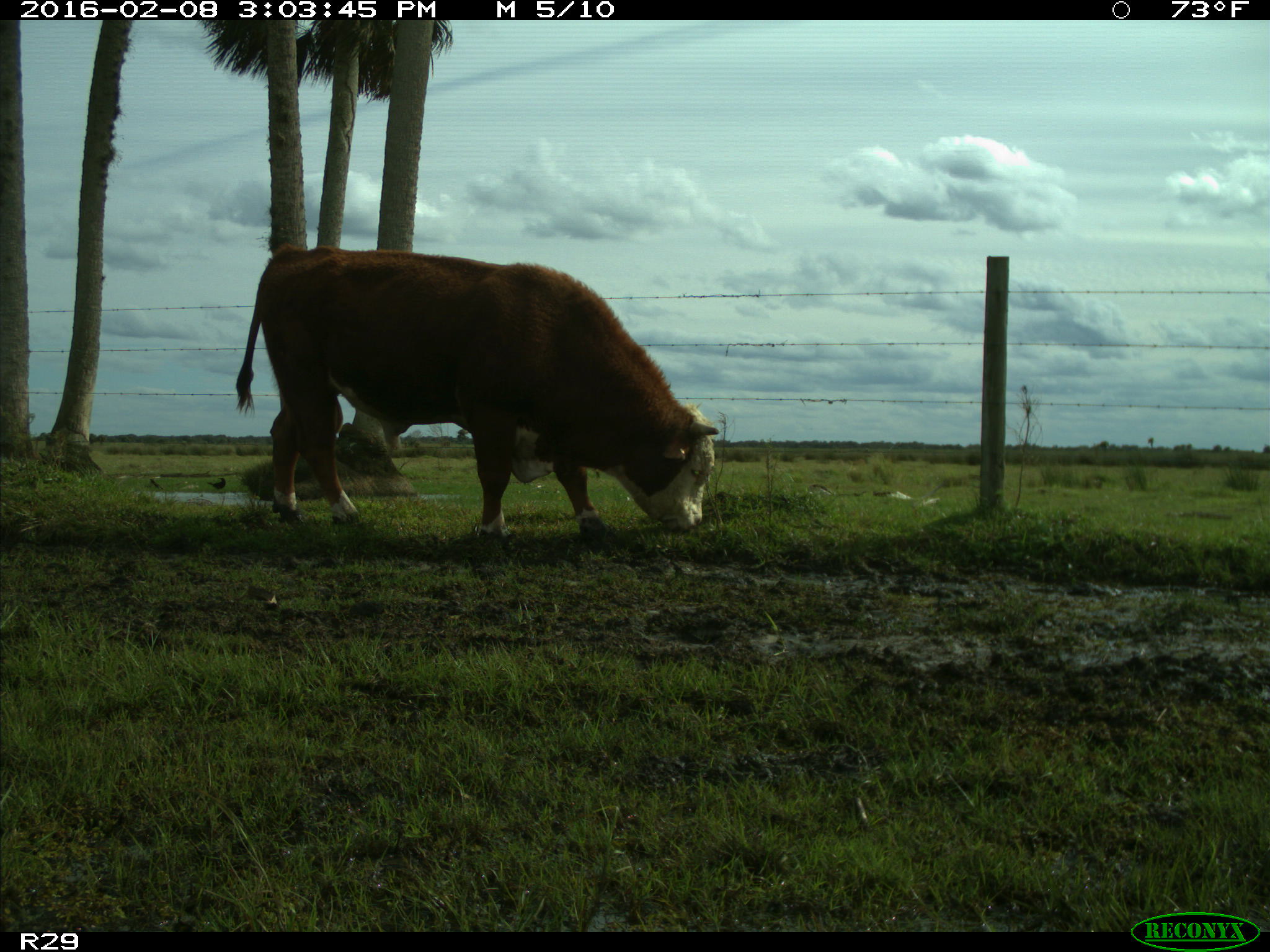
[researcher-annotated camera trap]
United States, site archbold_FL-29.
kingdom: Animalia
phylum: Chordata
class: Mammalia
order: Artiodactyla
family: Bovidae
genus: Bos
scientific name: Bos taurus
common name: domestic cow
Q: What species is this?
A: Bos taurus (domestic cow).